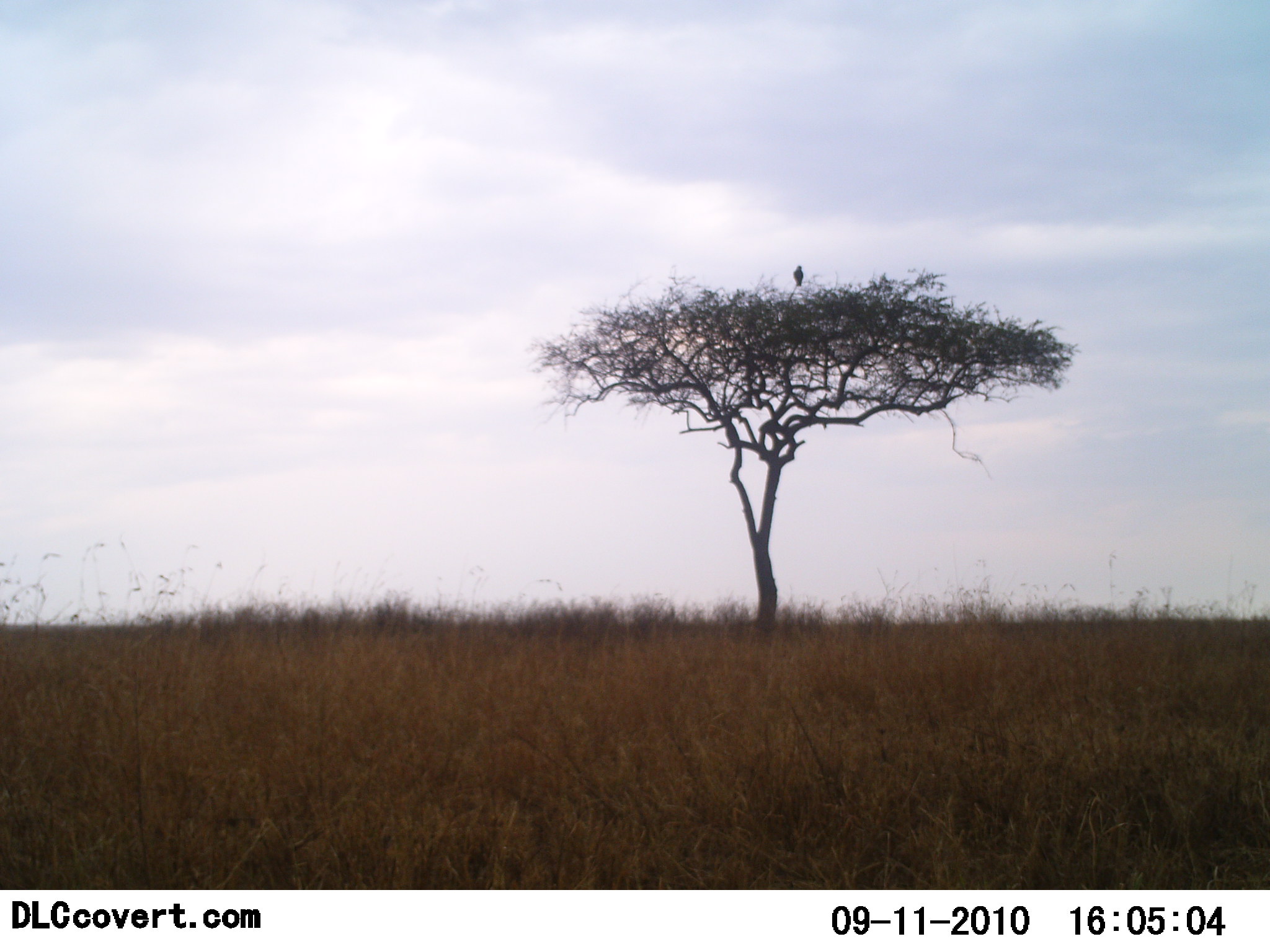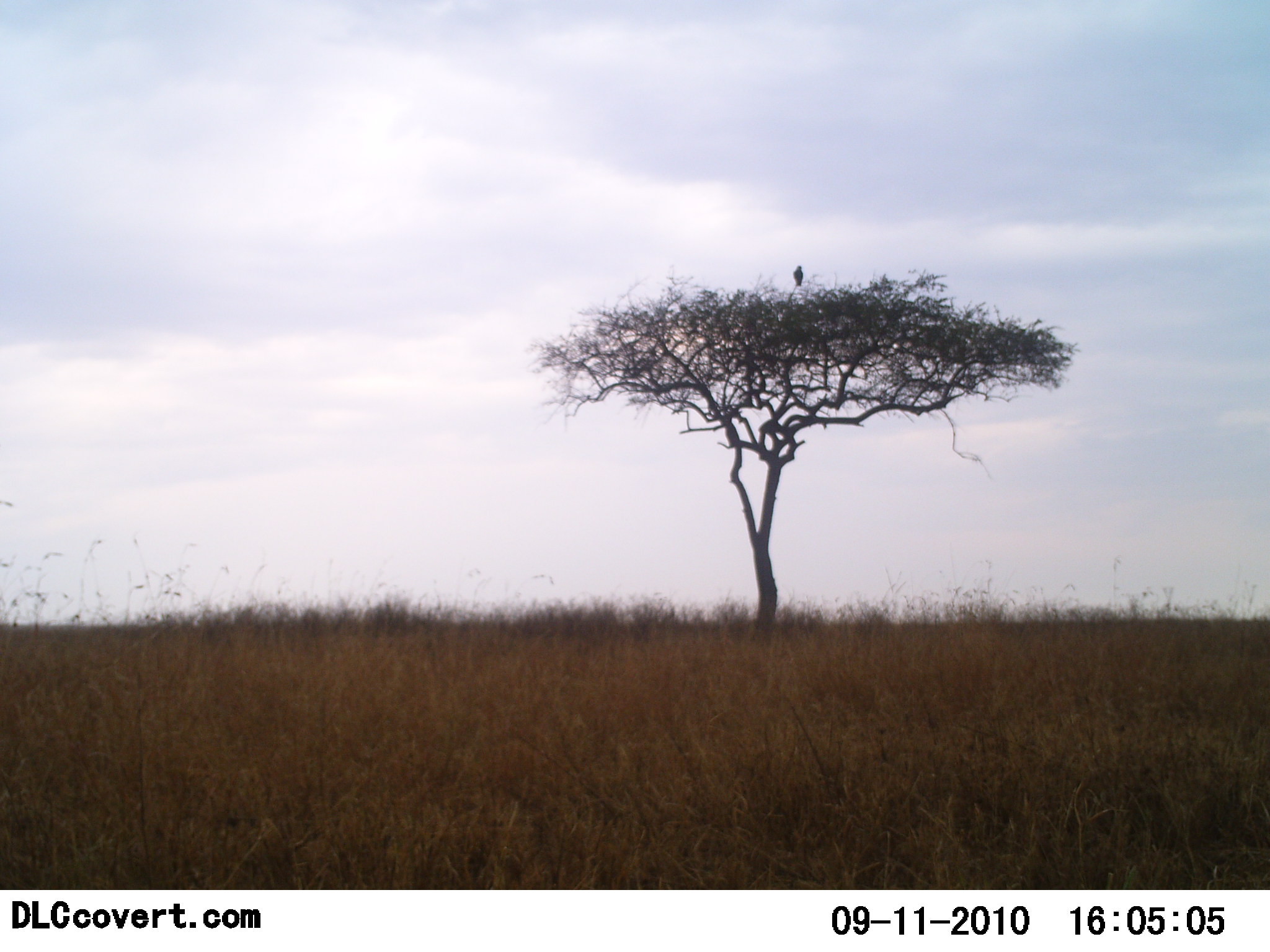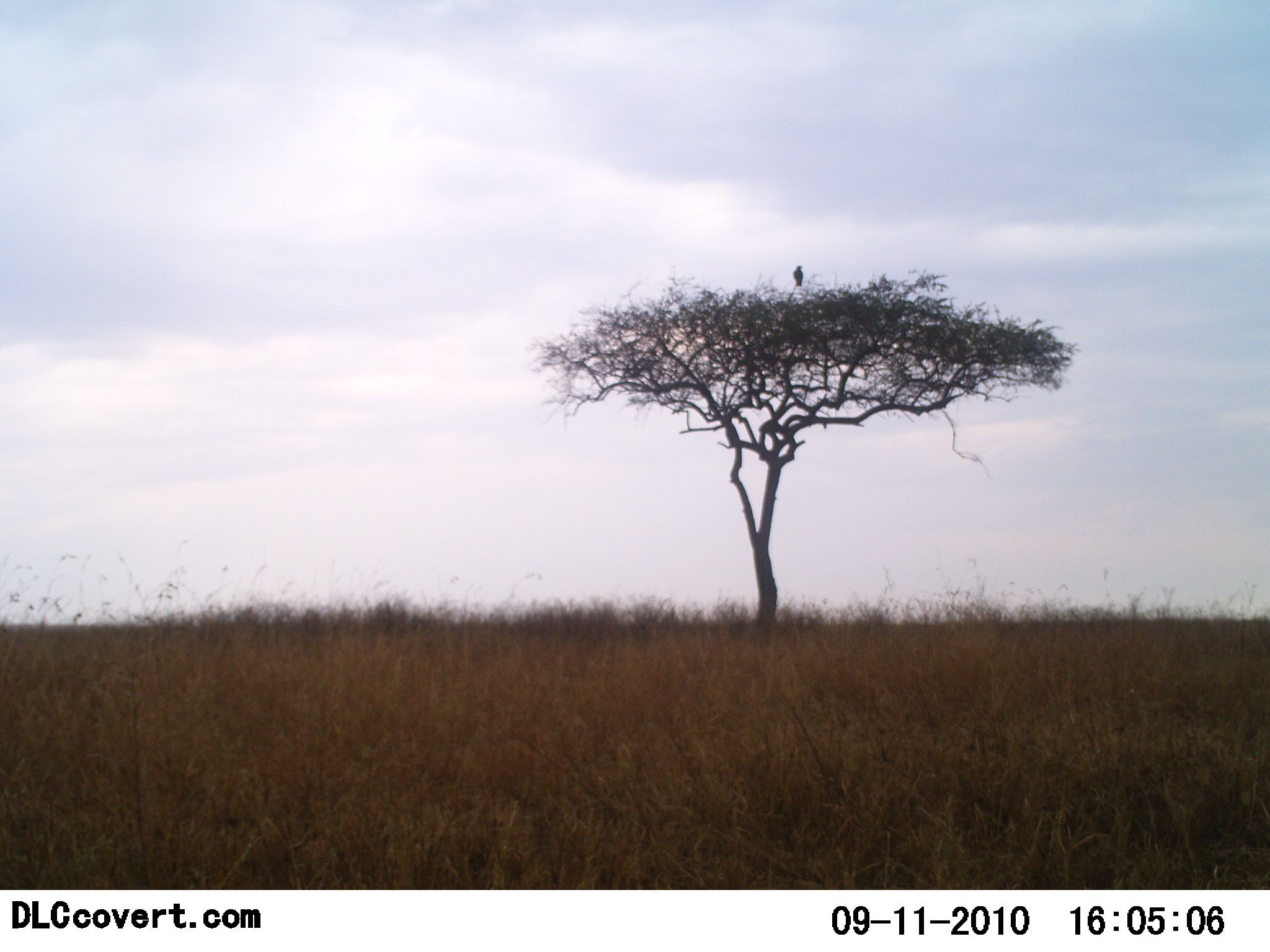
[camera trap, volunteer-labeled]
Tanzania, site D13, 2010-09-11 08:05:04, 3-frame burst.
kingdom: Animalia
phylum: Chordata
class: Aves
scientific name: Aves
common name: bird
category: otherbird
Otherbird (bird) (Aves), count 1. Behavior (volunteer vote fractions): standing 53%, resting 47%, moving 0%, interacting 0%. Young present (vote fraction): 0%. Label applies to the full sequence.